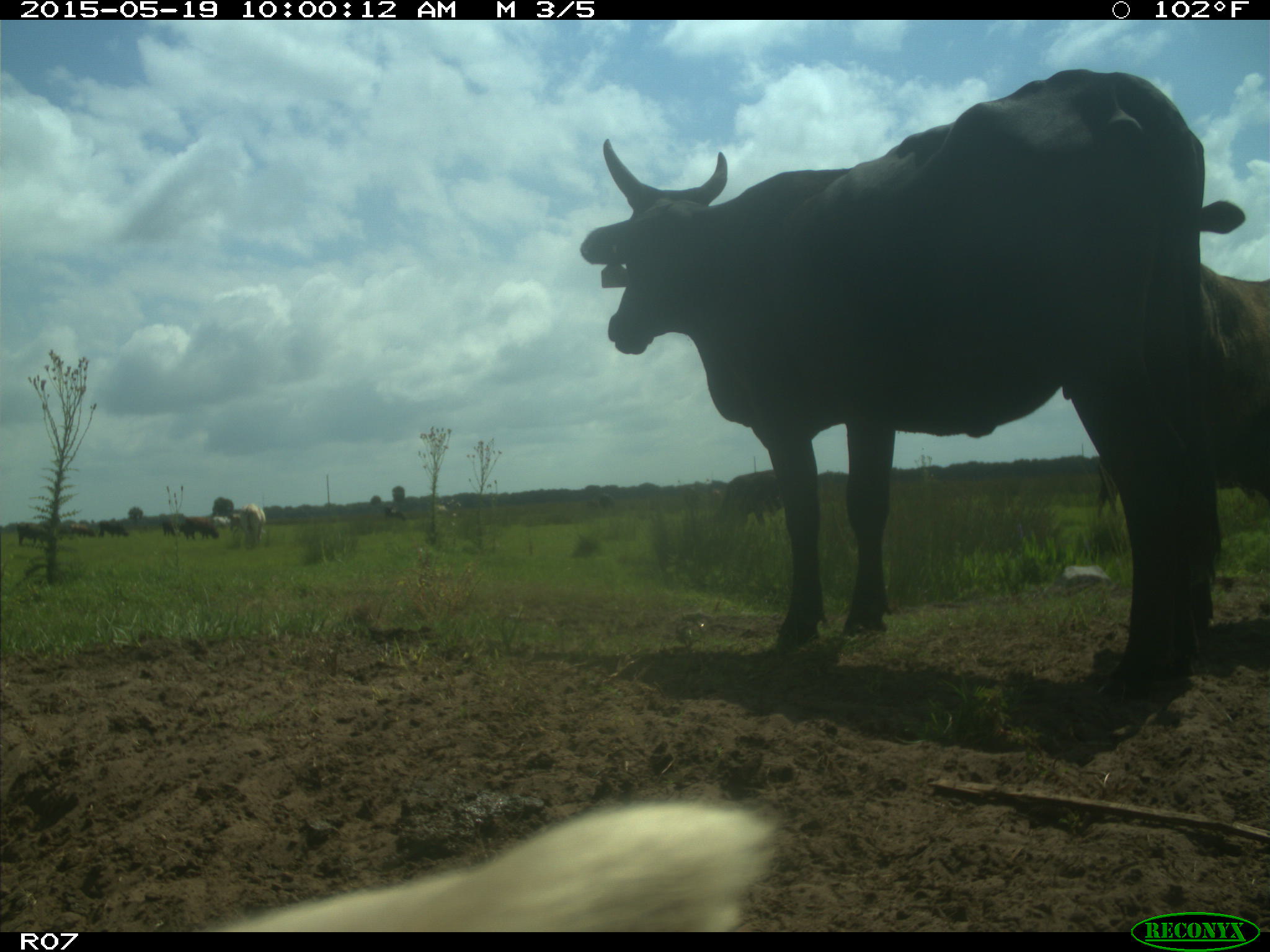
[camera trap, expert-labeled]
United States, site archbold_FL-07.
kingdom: Animalia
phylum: Chordata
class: Mammalia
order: Artiodactyla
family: Bovidae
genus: Bos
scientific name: Bos taurus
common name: domestic cow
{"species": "Bos taurus (domestic cow)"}